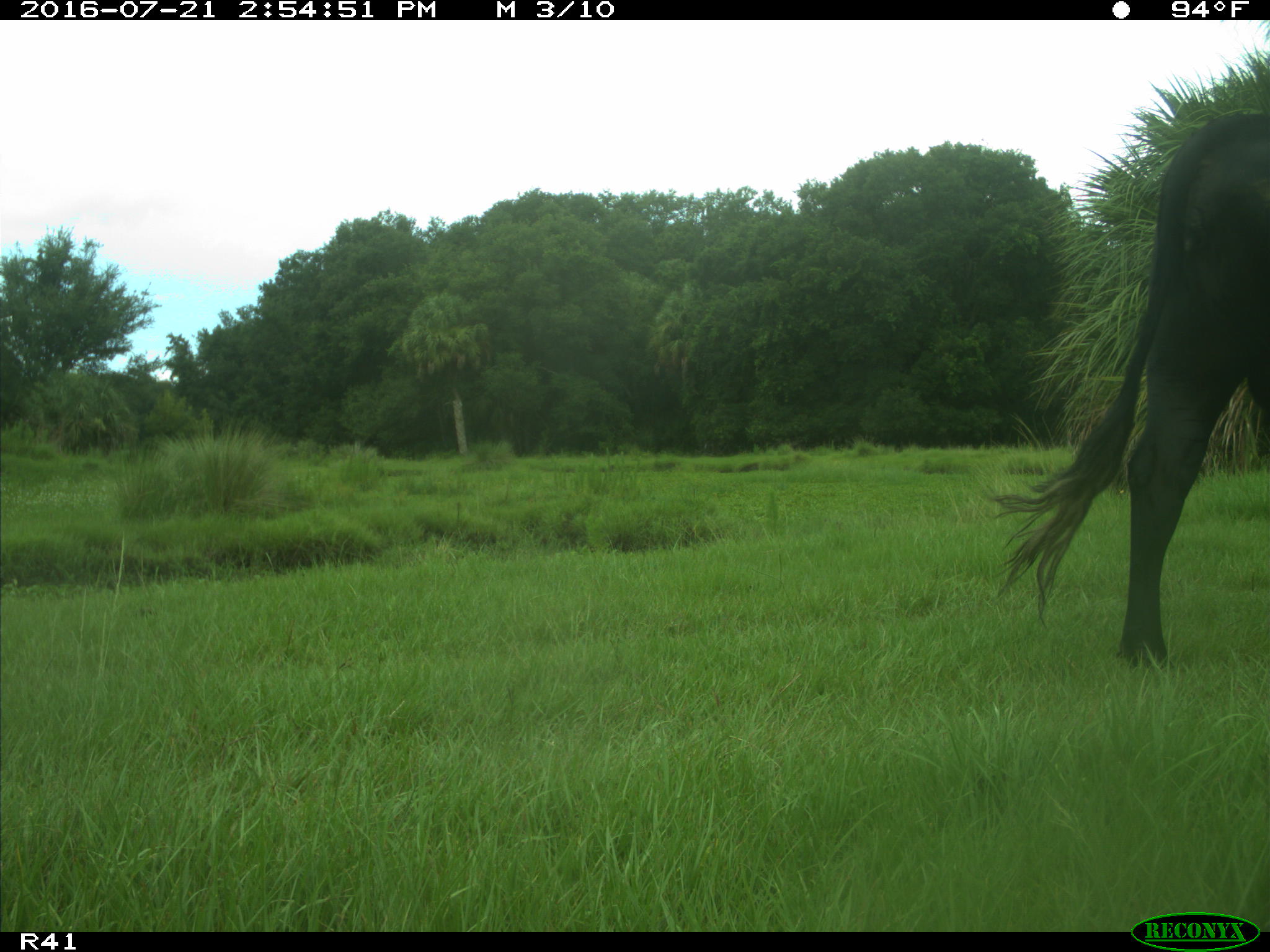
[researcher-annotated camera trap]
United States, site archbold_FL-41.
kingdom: Animalia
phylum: Chordata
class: Mammalia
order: Artiodactyla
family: Bovidae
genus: Bos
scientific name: Bos taurus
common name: domestic cow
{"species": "Bos taurus (domestic cow)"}